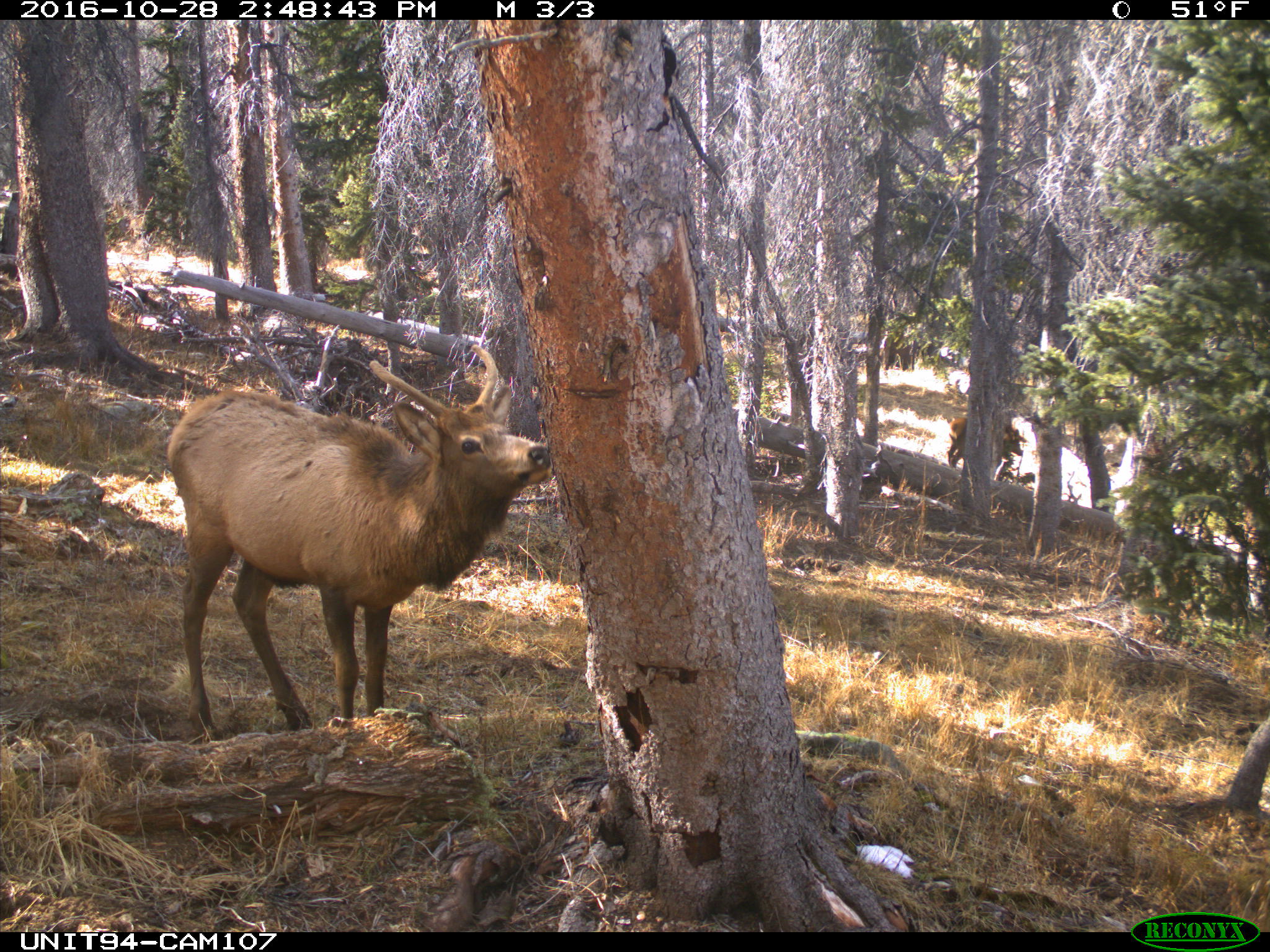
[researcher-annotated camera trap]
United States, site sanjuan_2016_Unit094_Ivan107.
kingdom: Animalia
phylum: Chordata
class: Mammalia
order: Artiodactyla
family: Cervidae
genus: Cervus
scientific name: Cervus elaphus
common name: red deer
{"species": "Cervus elaphus (red deer)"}